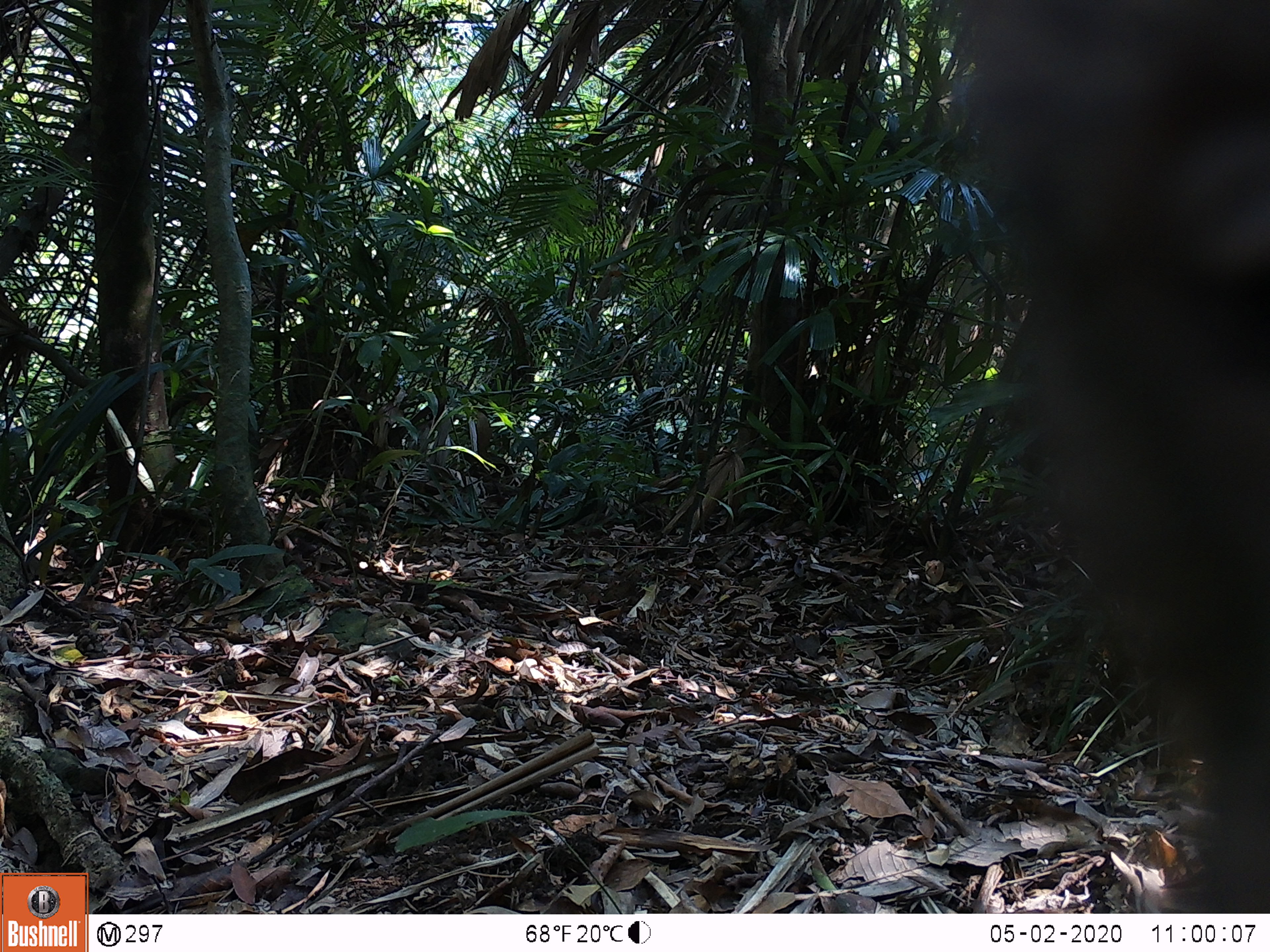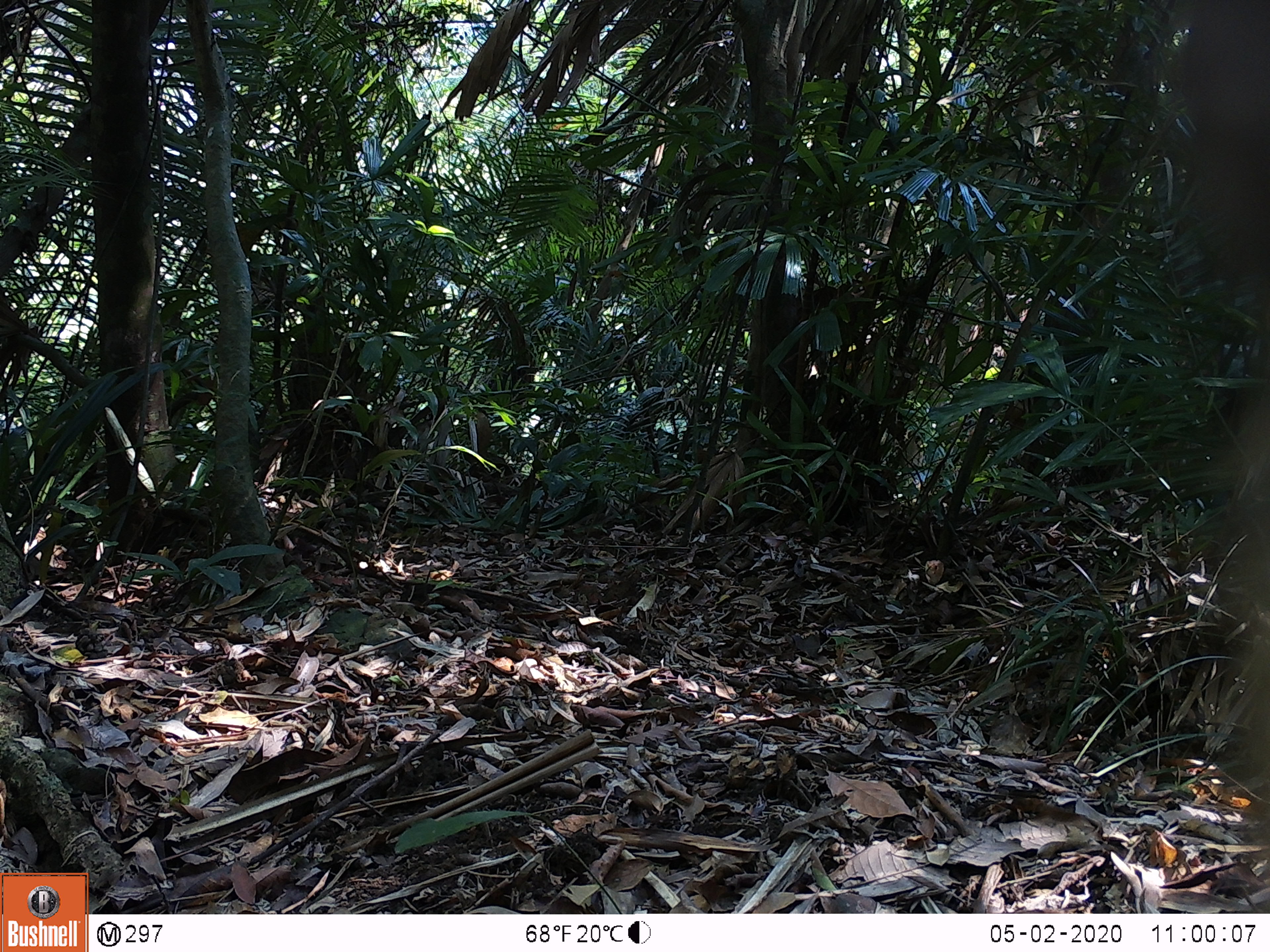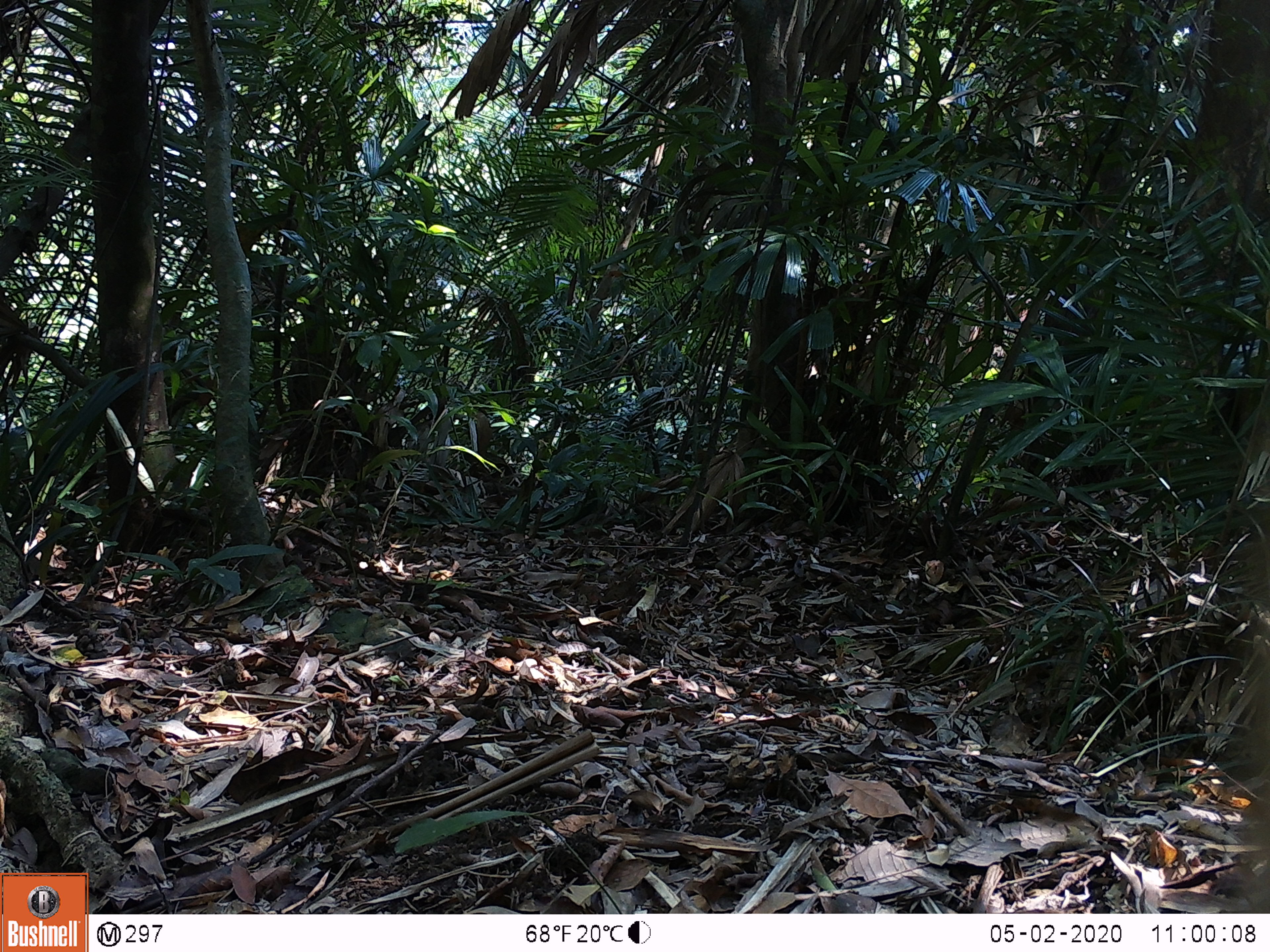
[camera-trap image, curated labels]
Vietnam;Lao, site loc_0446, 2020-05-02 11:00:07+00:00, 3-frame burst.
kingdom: Animalia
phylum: Chordata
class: Mammalia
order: Primates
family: Cercopithecidae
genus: Macaca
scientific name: Macaca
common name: macaques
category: assam or rhesus macaque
Assam or rhesus macaque (macaques) (Macaca). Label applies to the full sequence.